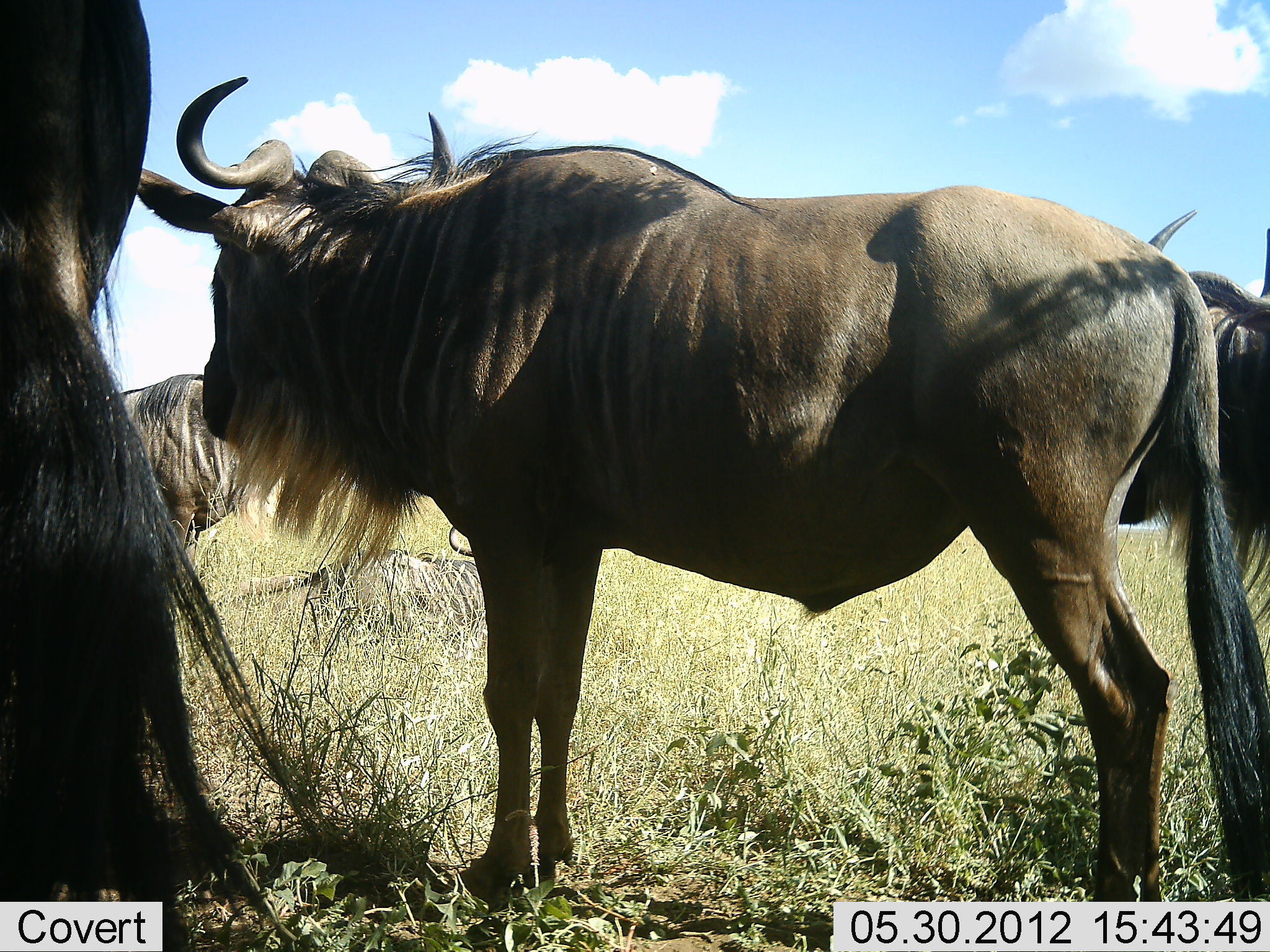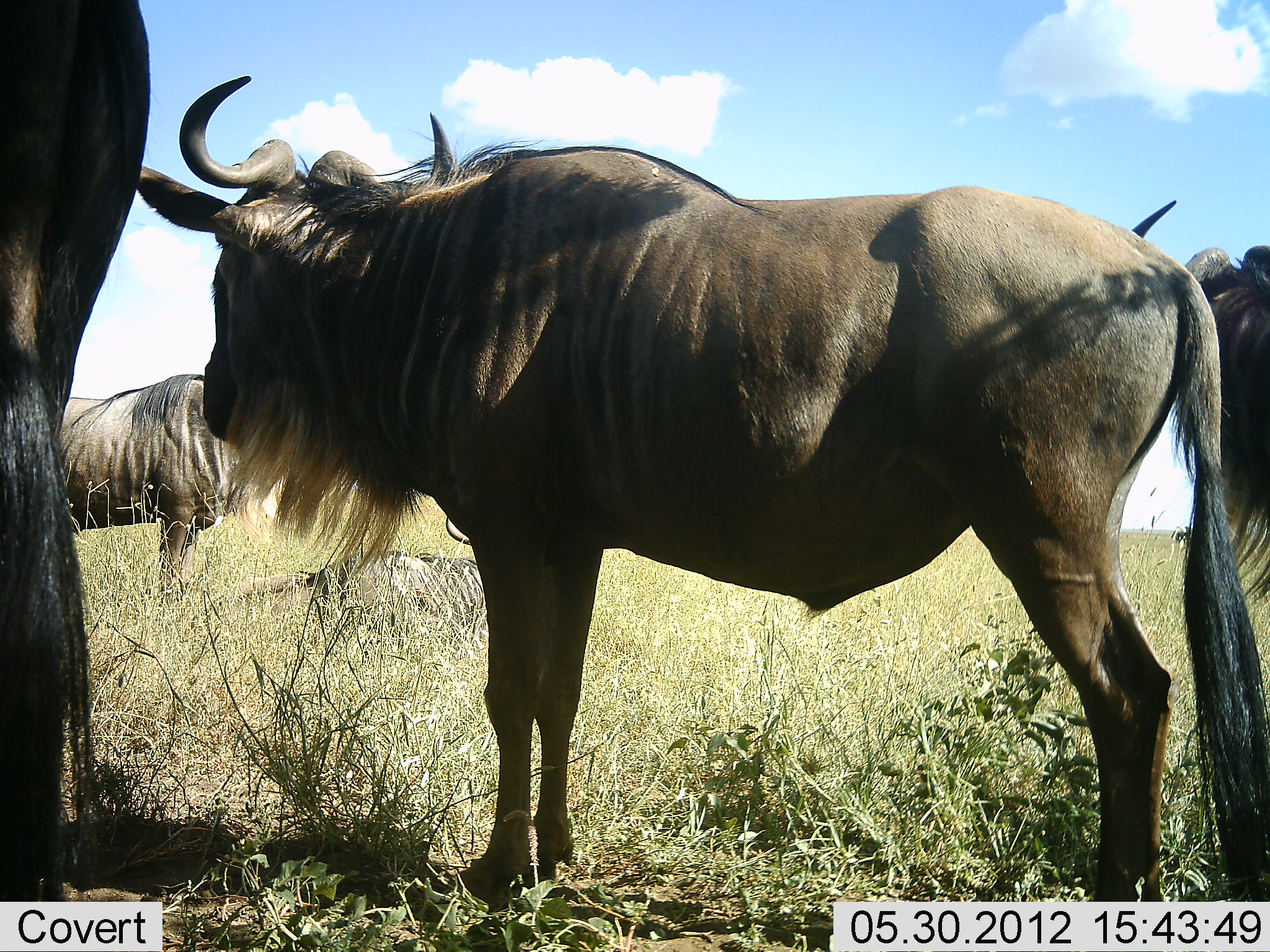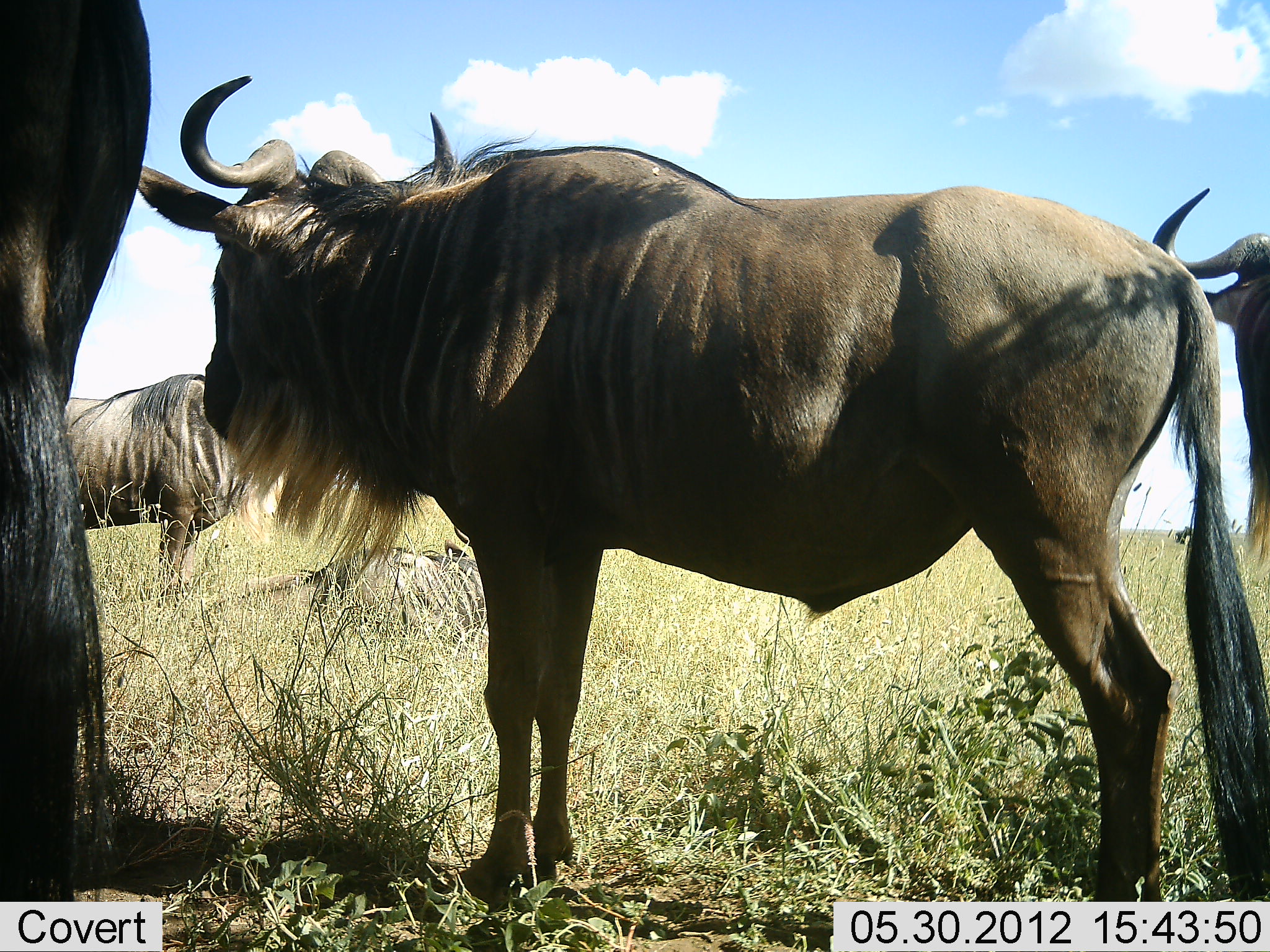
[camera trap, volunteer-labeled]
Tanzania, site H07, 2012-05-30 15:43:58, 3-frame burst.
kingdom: Animalia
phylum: Chordata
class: Mammalia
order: Artiodactyla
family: Bovidae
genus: Connochaetes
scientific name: Connochaetes taurinus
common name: blue wildebeest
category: wildebeest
Wildebeest (blue wildebeest) (Connochaetes taurinus), count 4. Behavior (volunteer vote fractions): standing 80%, resting 40%, moving 10%, interacting 0%. Young present (vote fraction): 0%. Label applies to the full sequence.